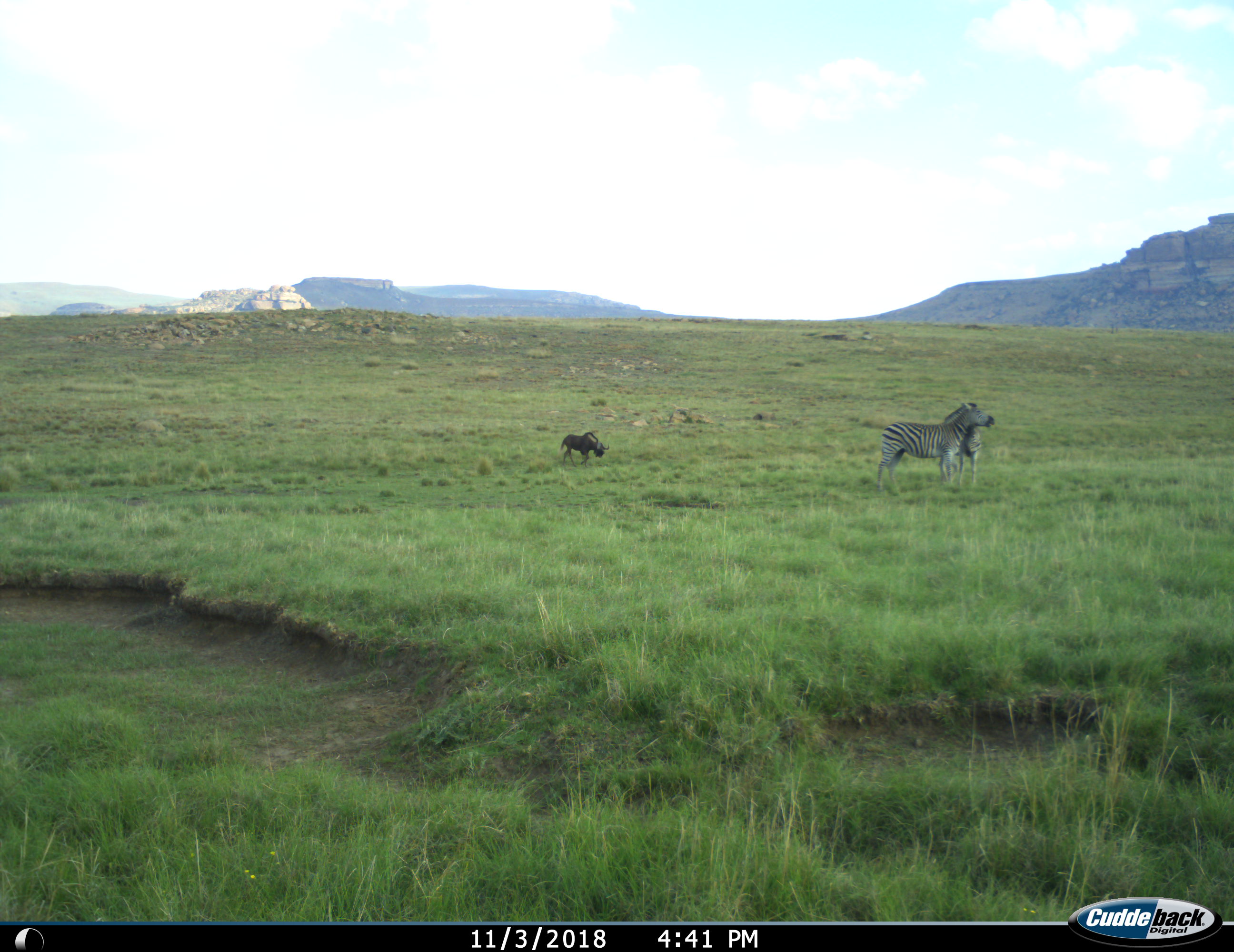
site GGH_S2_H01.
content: unidentified animal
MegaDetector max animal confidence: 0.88